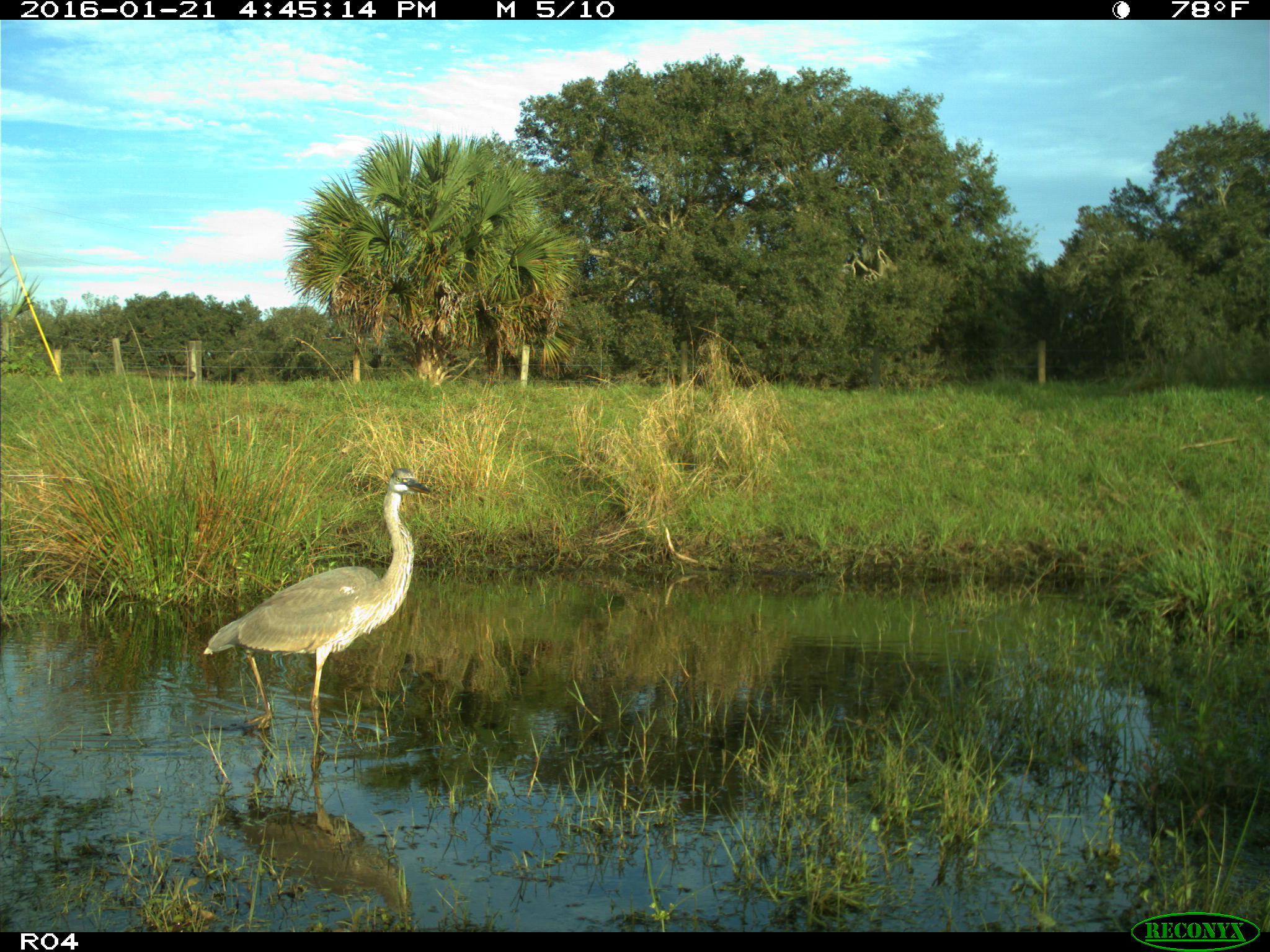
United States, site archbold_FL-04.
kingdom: Animalia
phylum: Chordata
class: Aves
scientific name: Aves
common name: birds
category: unidentified bird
Unidentified bird (birds) (Aves).